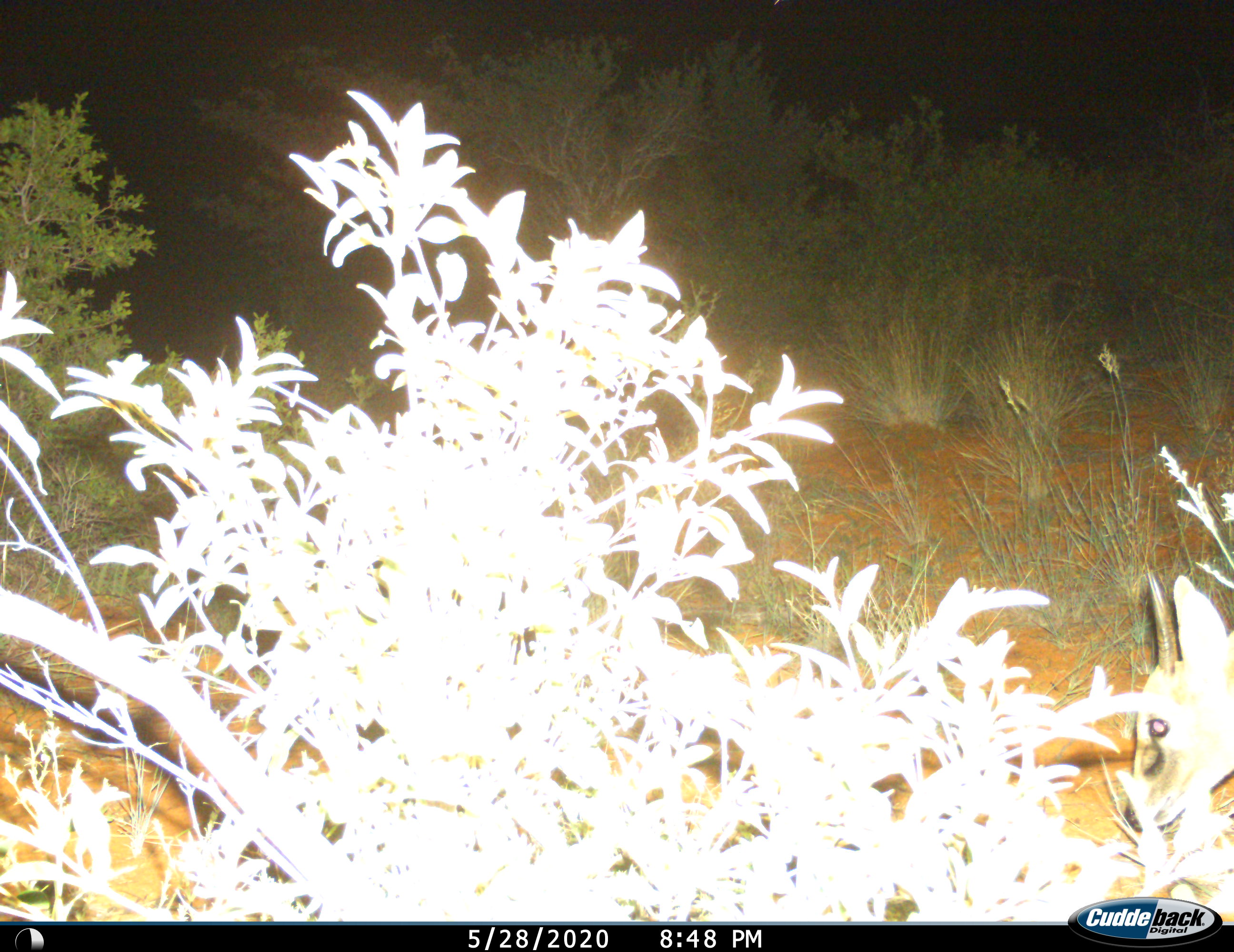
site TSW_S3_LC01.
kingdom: Animalia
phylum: Chordata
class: Mammalia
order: Artiodactyla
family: Bovidae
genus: Sylvicapra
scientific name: Sylvicapra grimmia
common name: common duiker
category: duikercommongrey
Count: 1.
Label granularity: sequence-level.